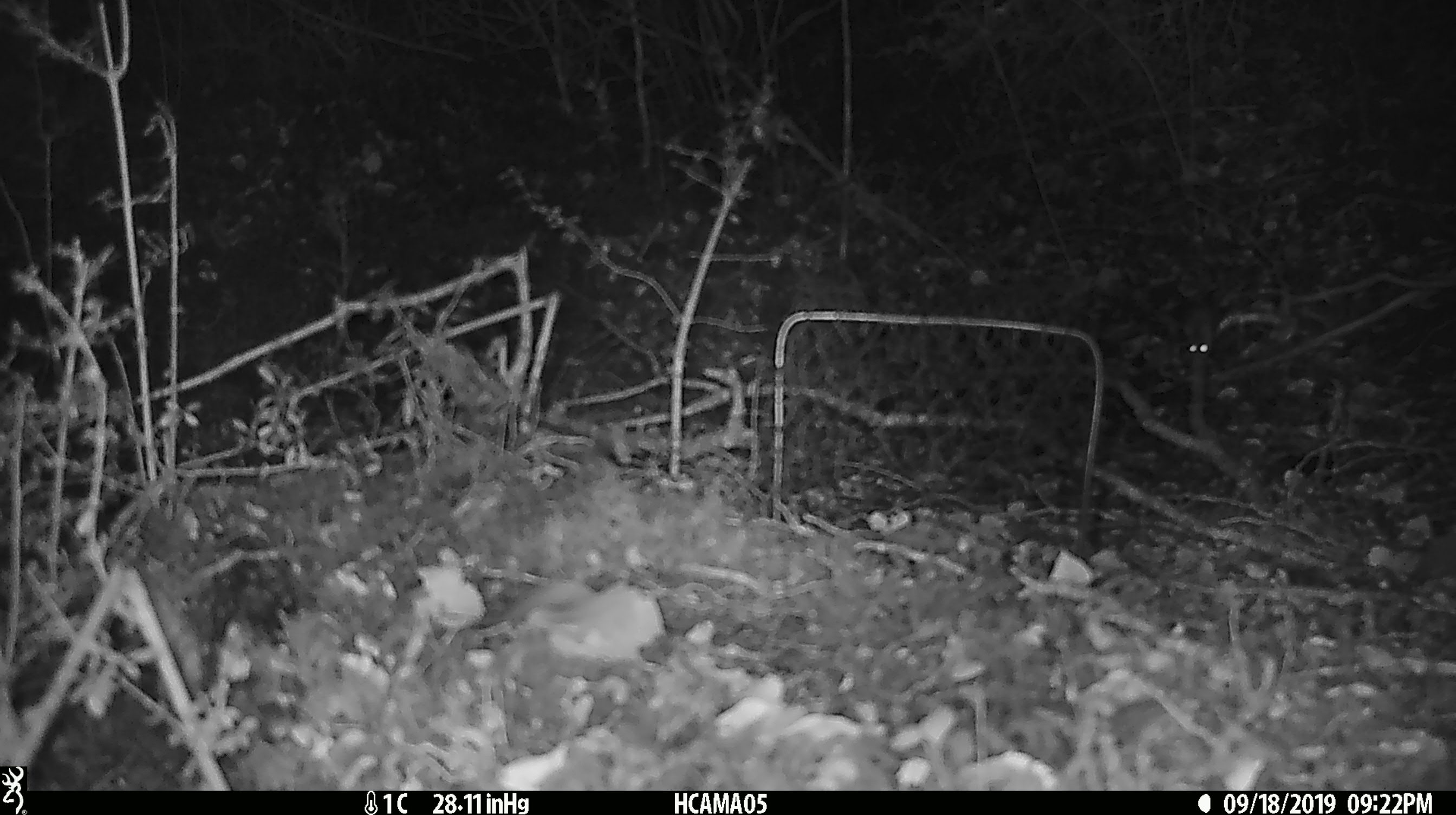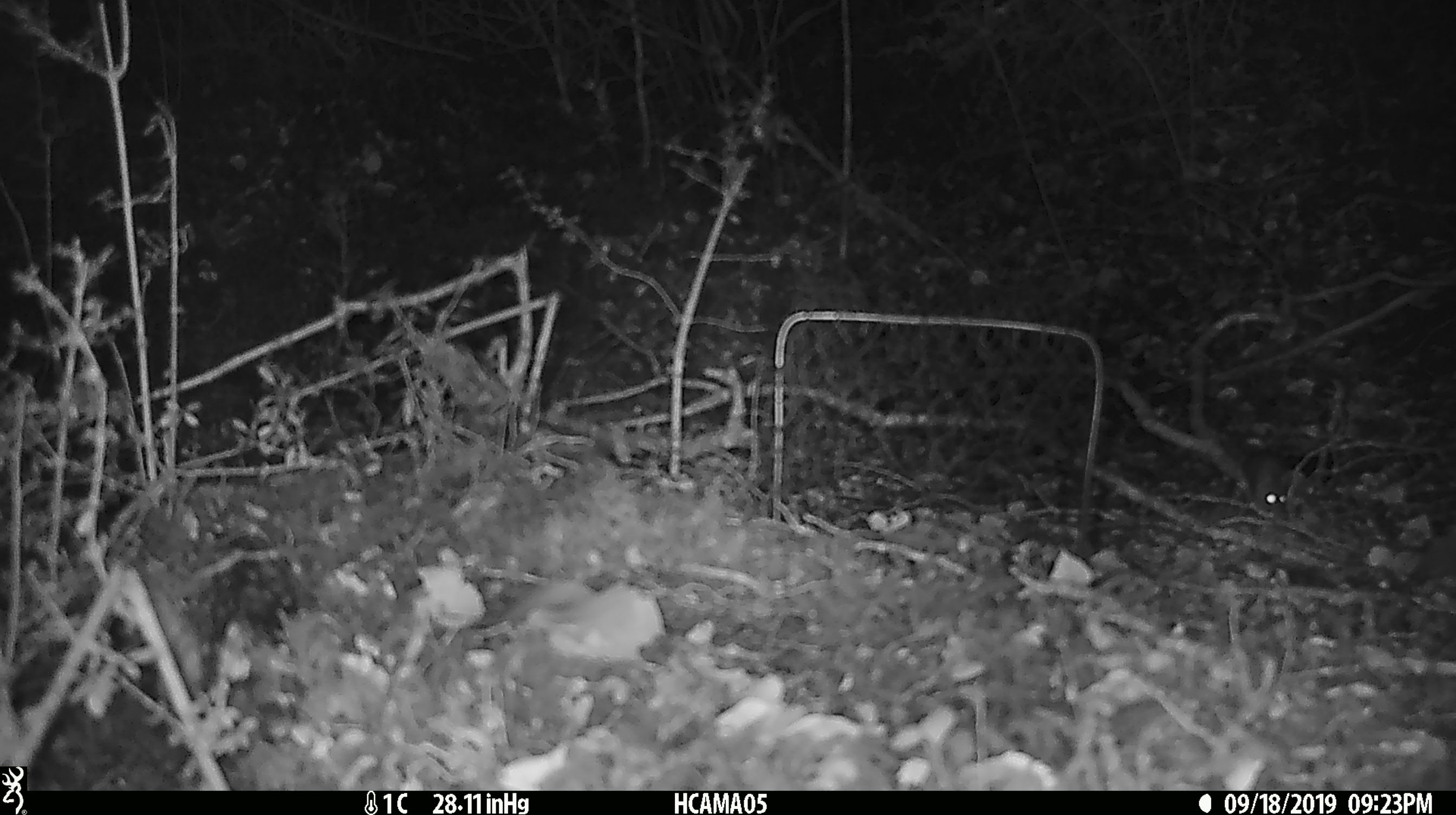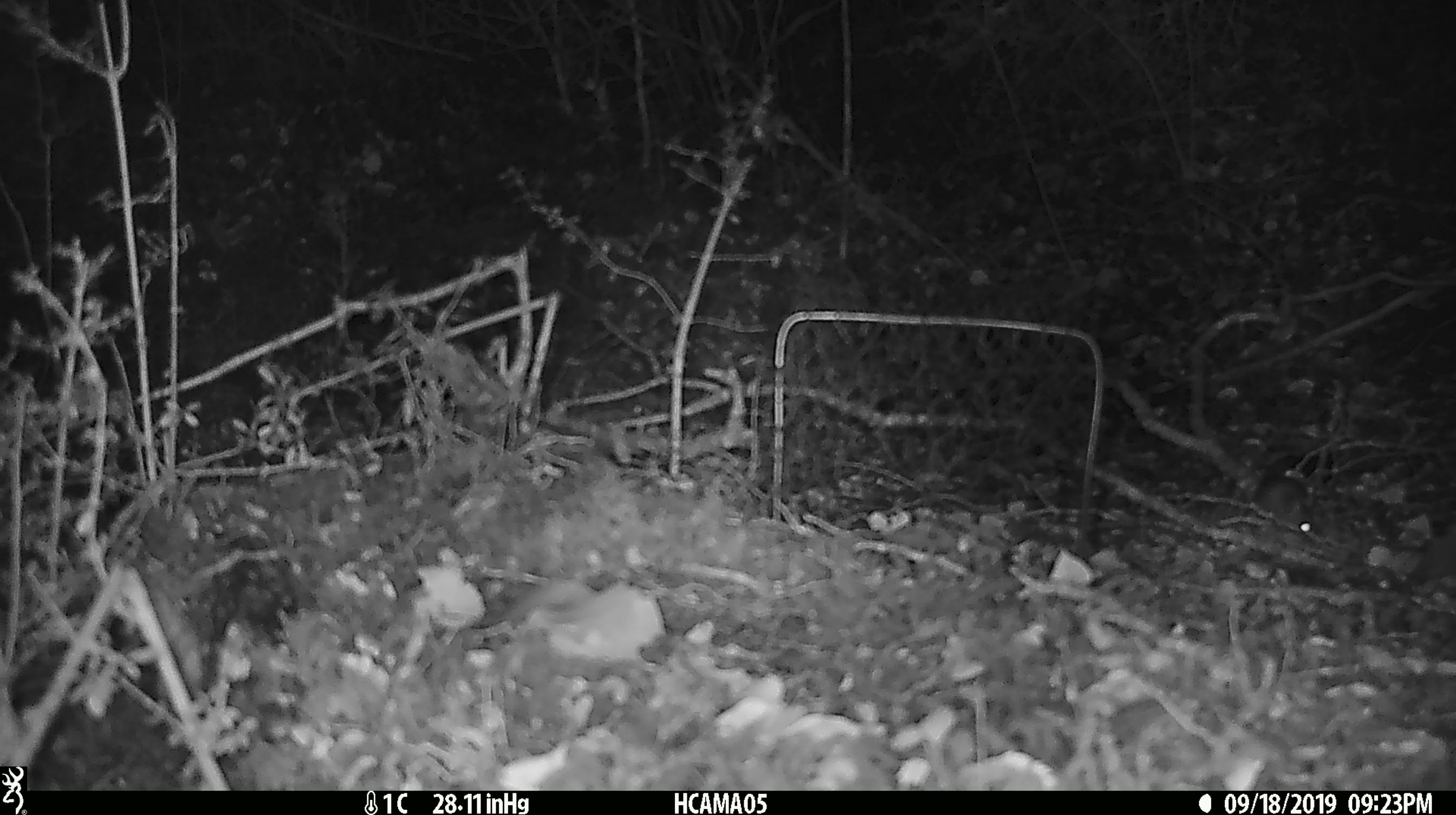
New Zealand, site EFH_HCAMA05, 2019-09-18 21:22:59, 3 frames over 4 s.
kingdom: Animalia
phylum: Chordata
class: Mammalia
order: Rodentia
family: Muridae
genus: Mus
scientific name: Mus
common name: mouse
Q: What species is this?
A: Mouse (Mus).